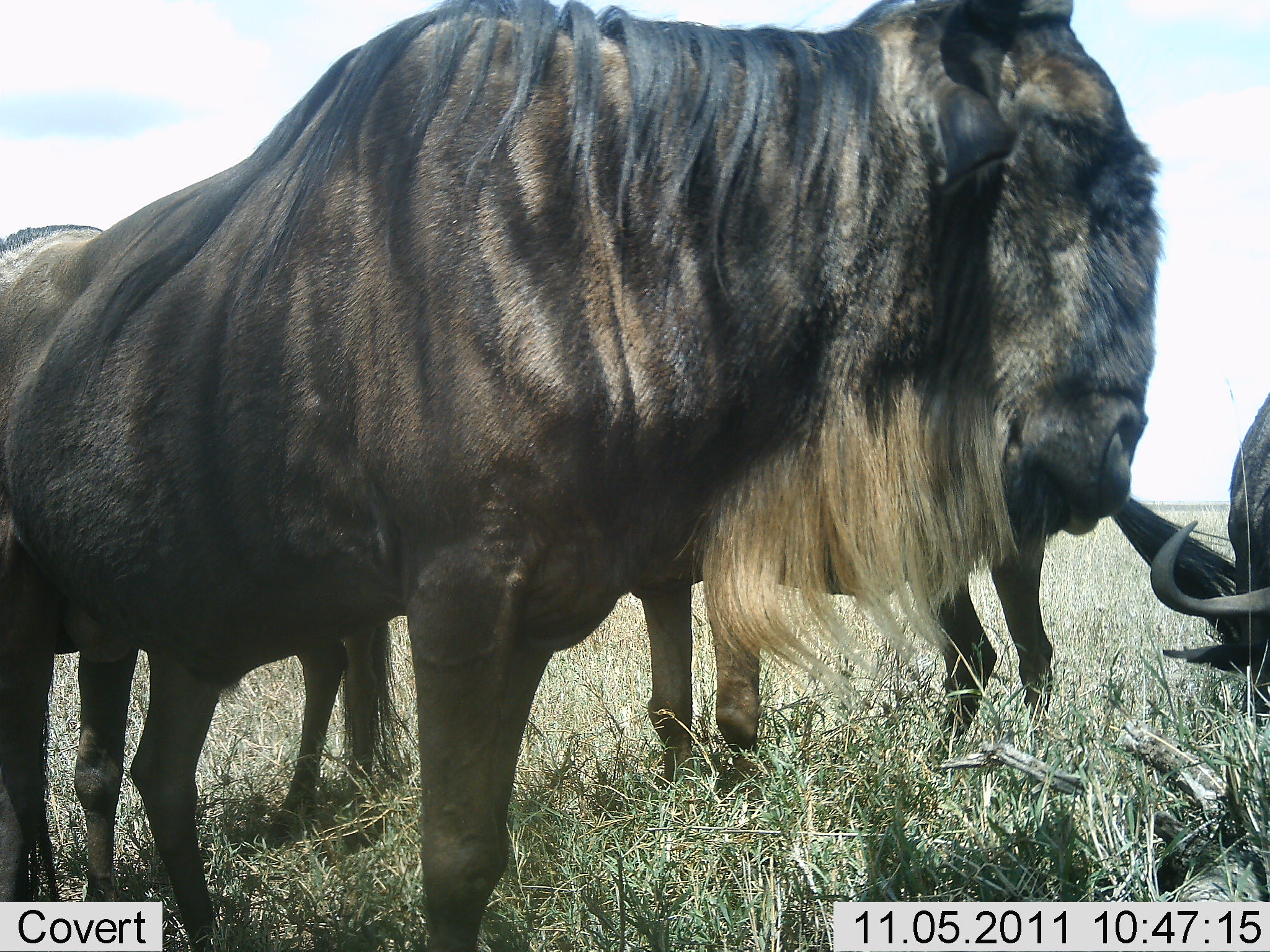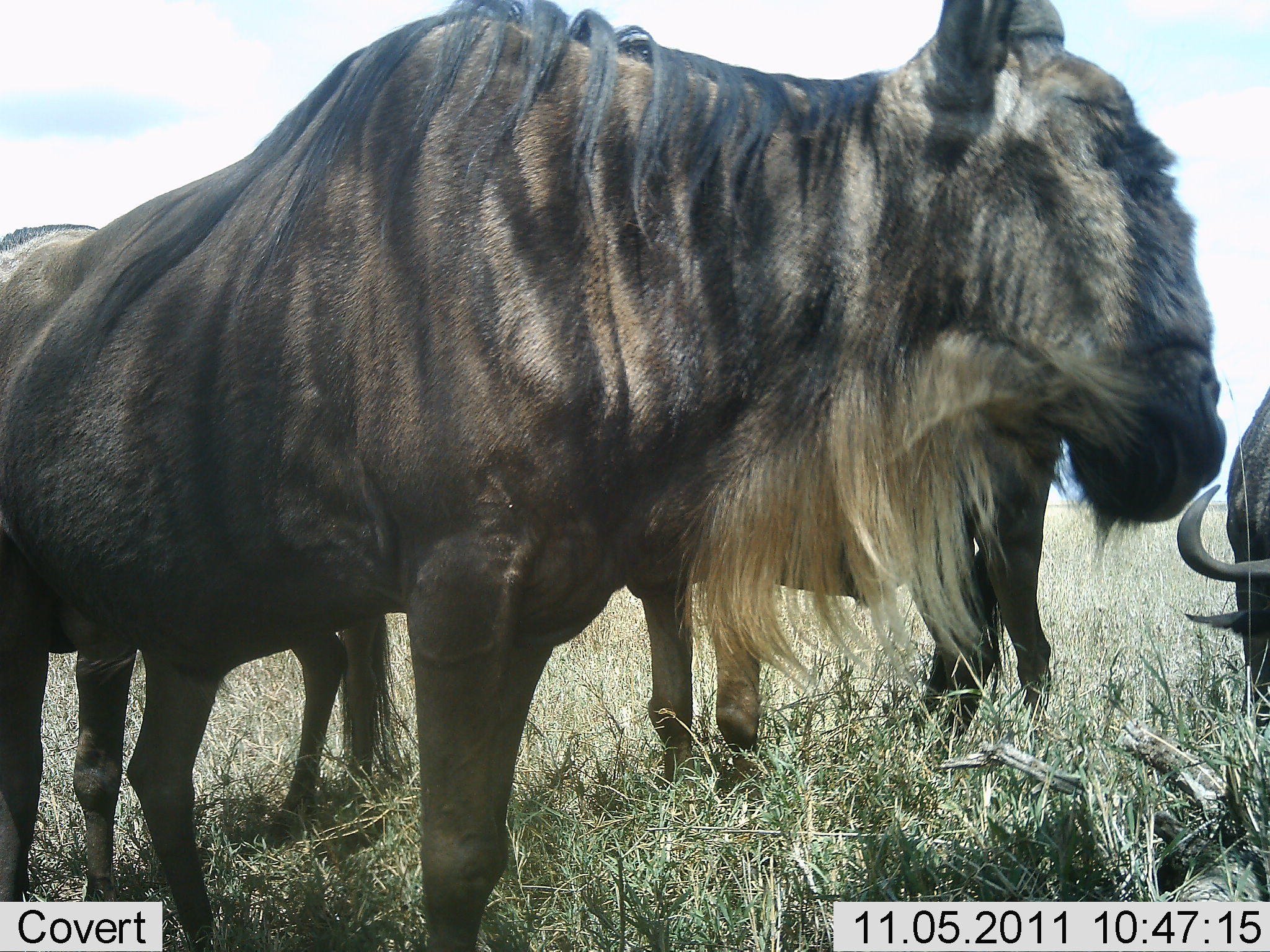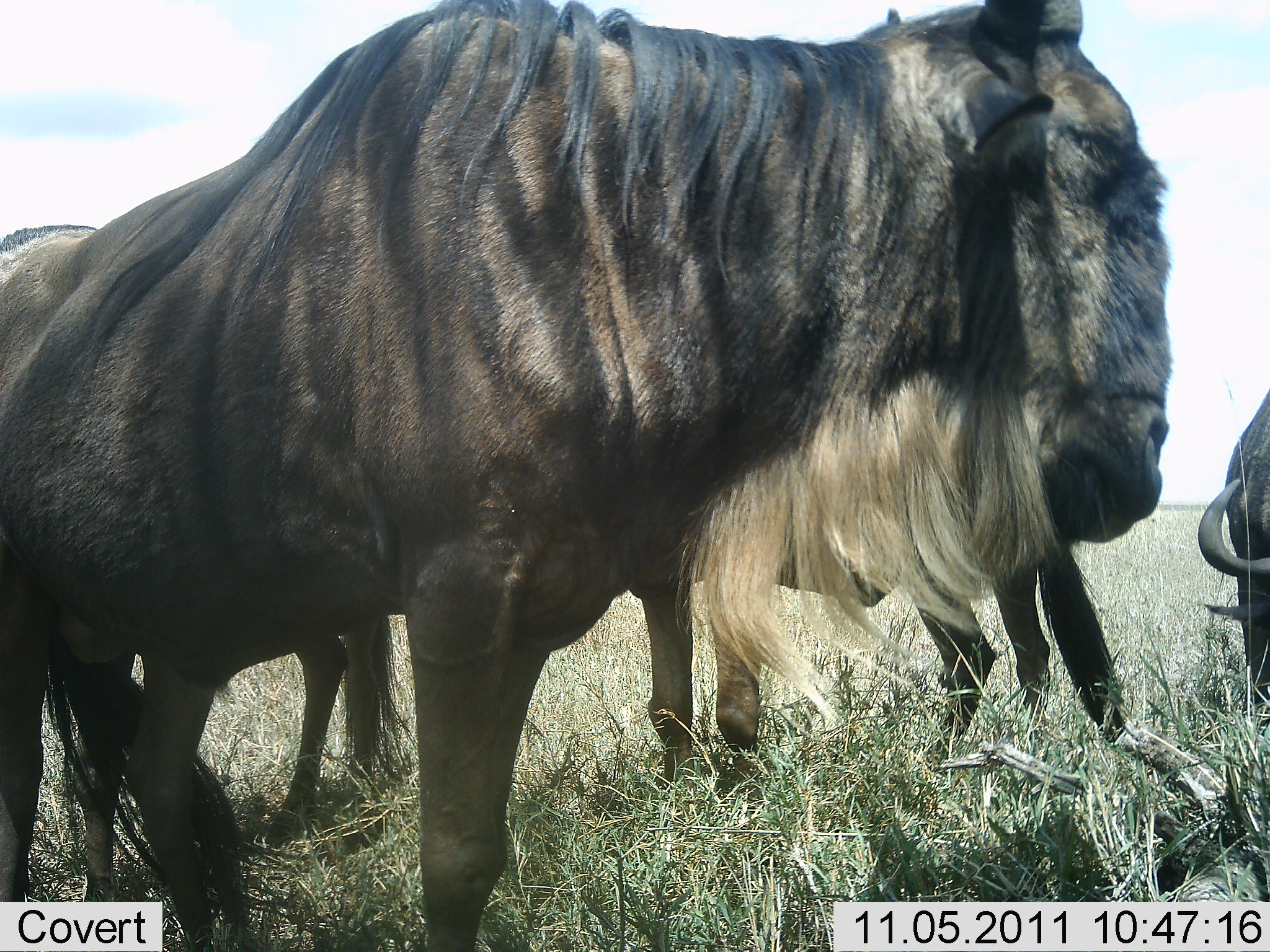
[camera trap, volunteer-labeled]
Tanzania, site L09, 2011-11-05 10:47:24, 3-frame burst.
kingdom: Animalia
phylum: Chordata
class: Mammalia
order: Artiodactyla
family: Bovidae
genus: Connochaetes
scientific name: Connochaetes taurinus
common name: blue wildebeest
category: wildebeest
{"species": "wildebeest (blue wildebeest) (Connochaetes taurinus)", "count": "4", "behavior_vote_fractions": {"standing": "83%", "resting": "17%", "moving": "0%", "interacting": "17%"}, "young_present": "0%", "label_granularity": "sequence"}